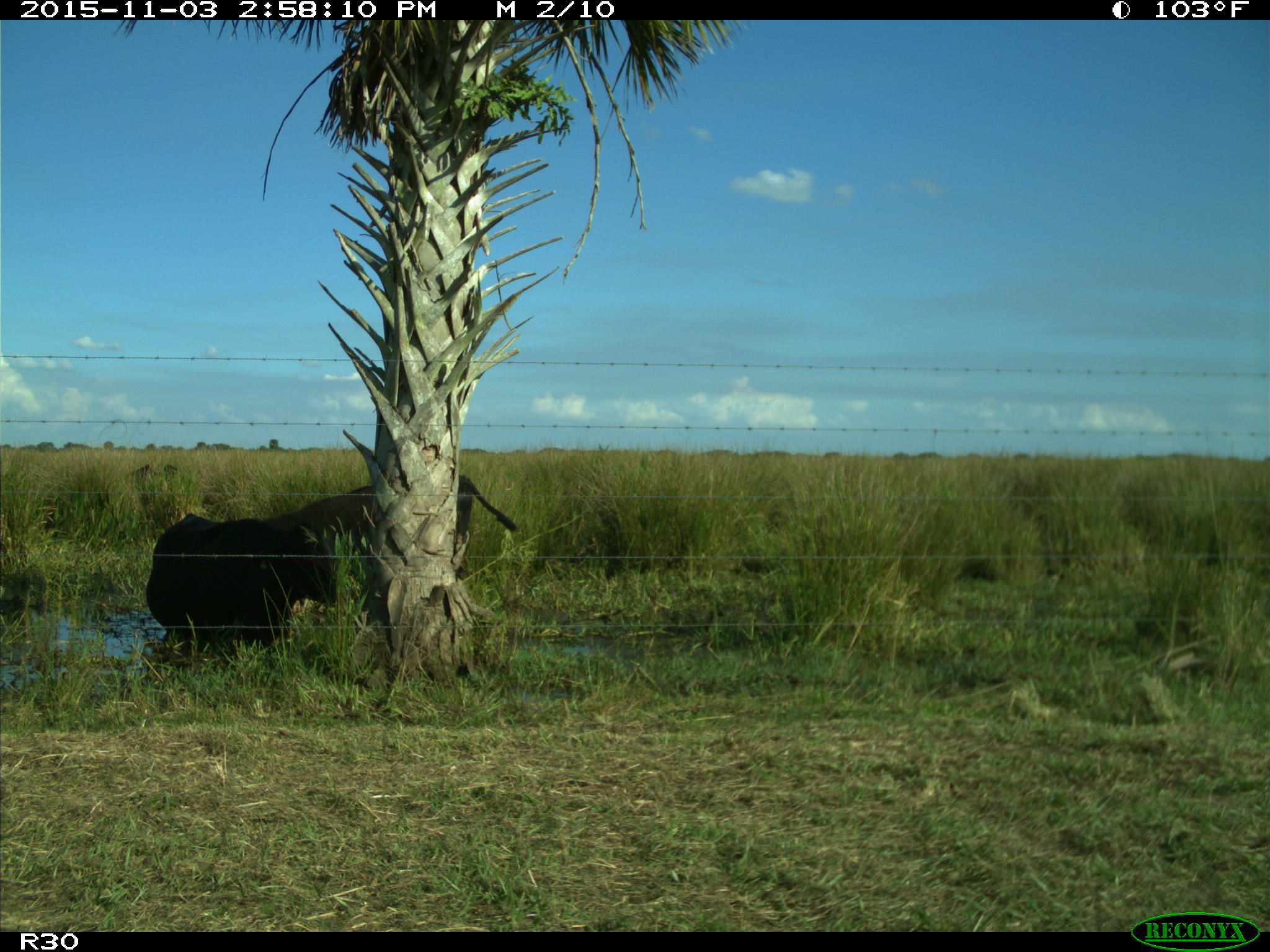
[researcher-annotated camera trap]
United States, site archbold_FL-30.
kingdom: Animalia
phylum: Chordata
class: Mammalia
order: Artiodactyla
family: Bovidae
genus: Bos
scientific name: Bos taurus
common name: domestic cow